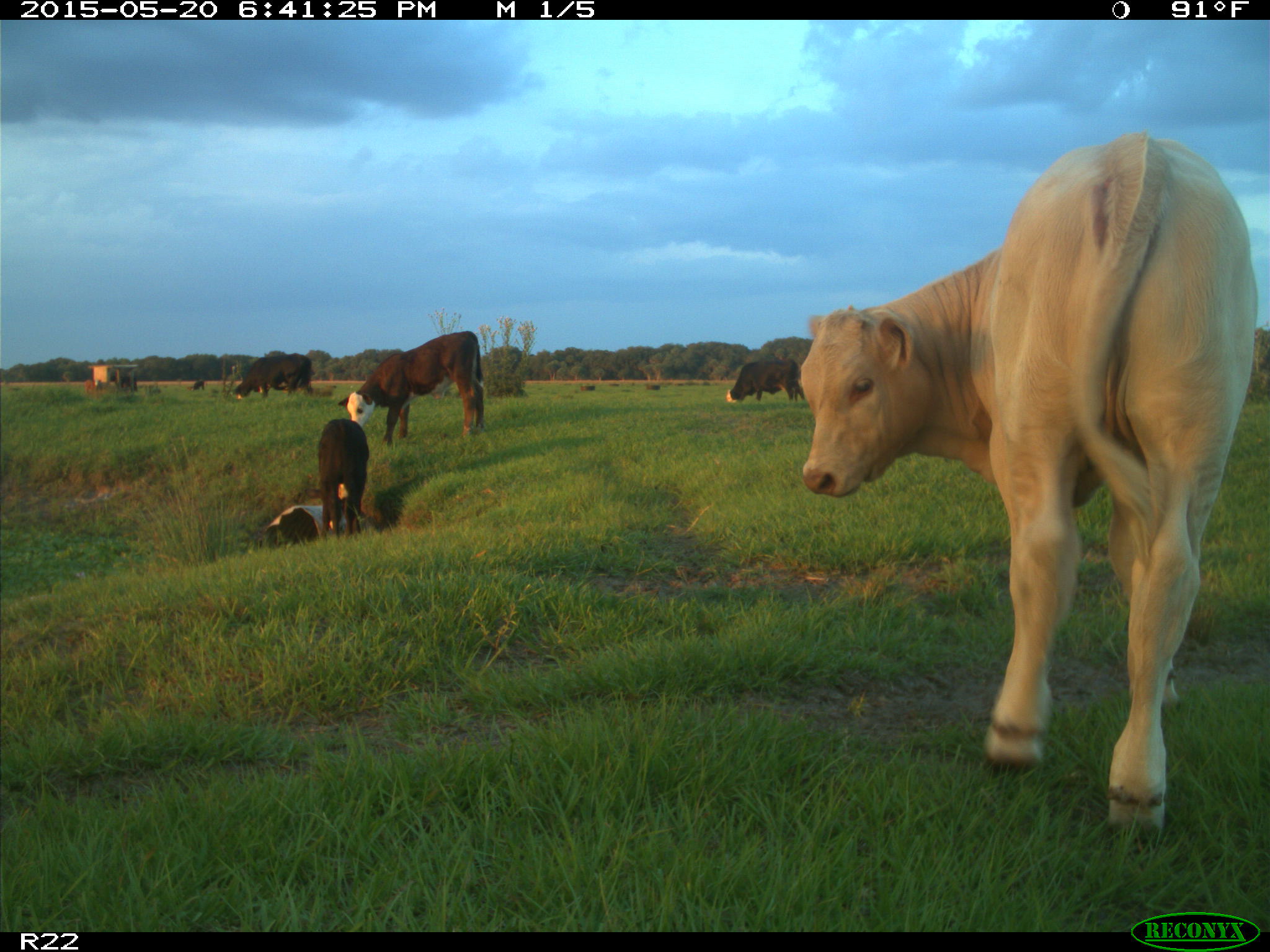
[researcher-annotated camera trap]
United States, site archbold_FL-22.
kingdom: Animalia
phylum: Chordata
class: Mammalia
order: Artiodactyla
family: Bovidae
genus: Bos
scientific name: Bos taurus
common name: domestic cow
Bos taurus (domestic cow).